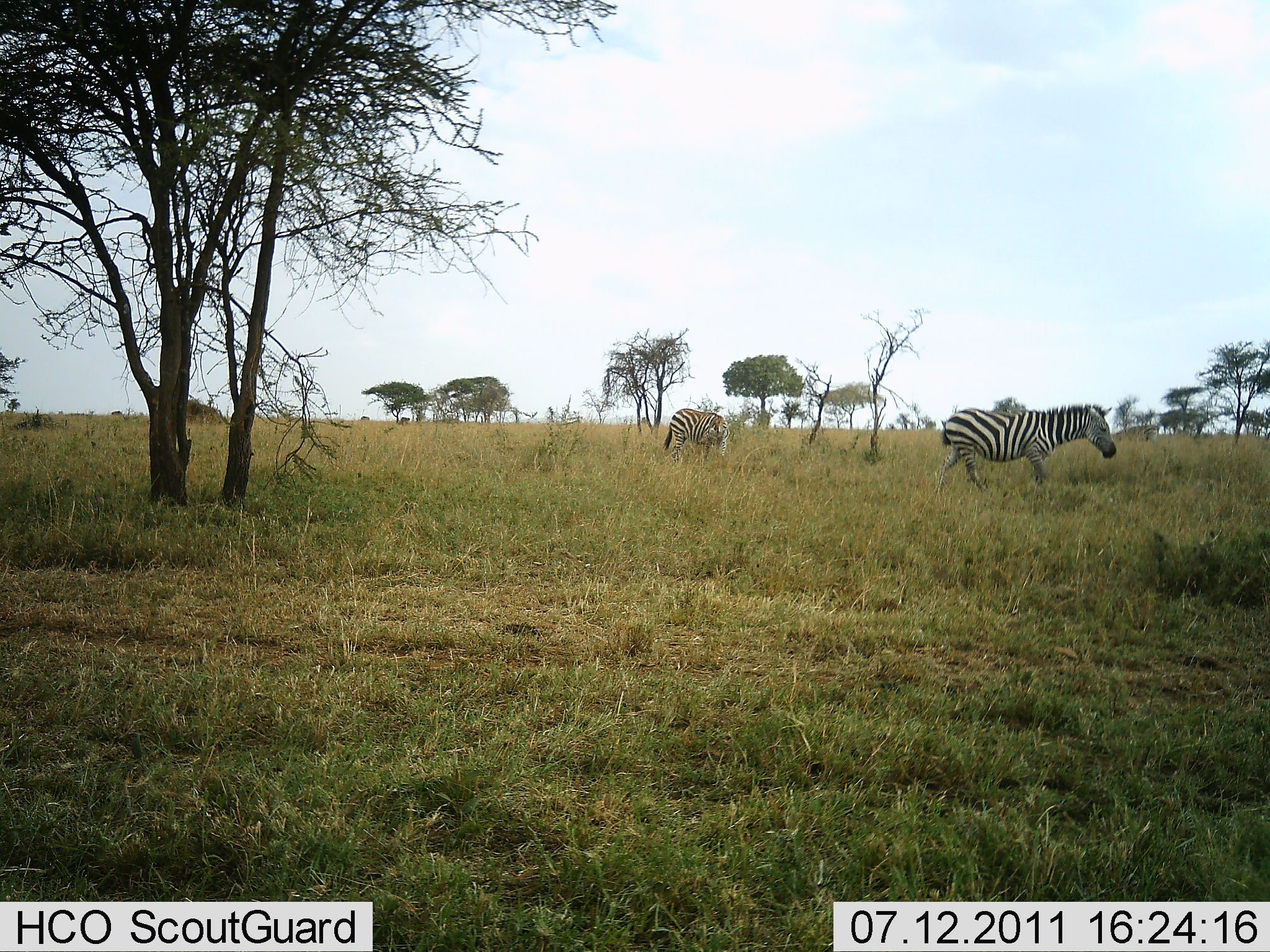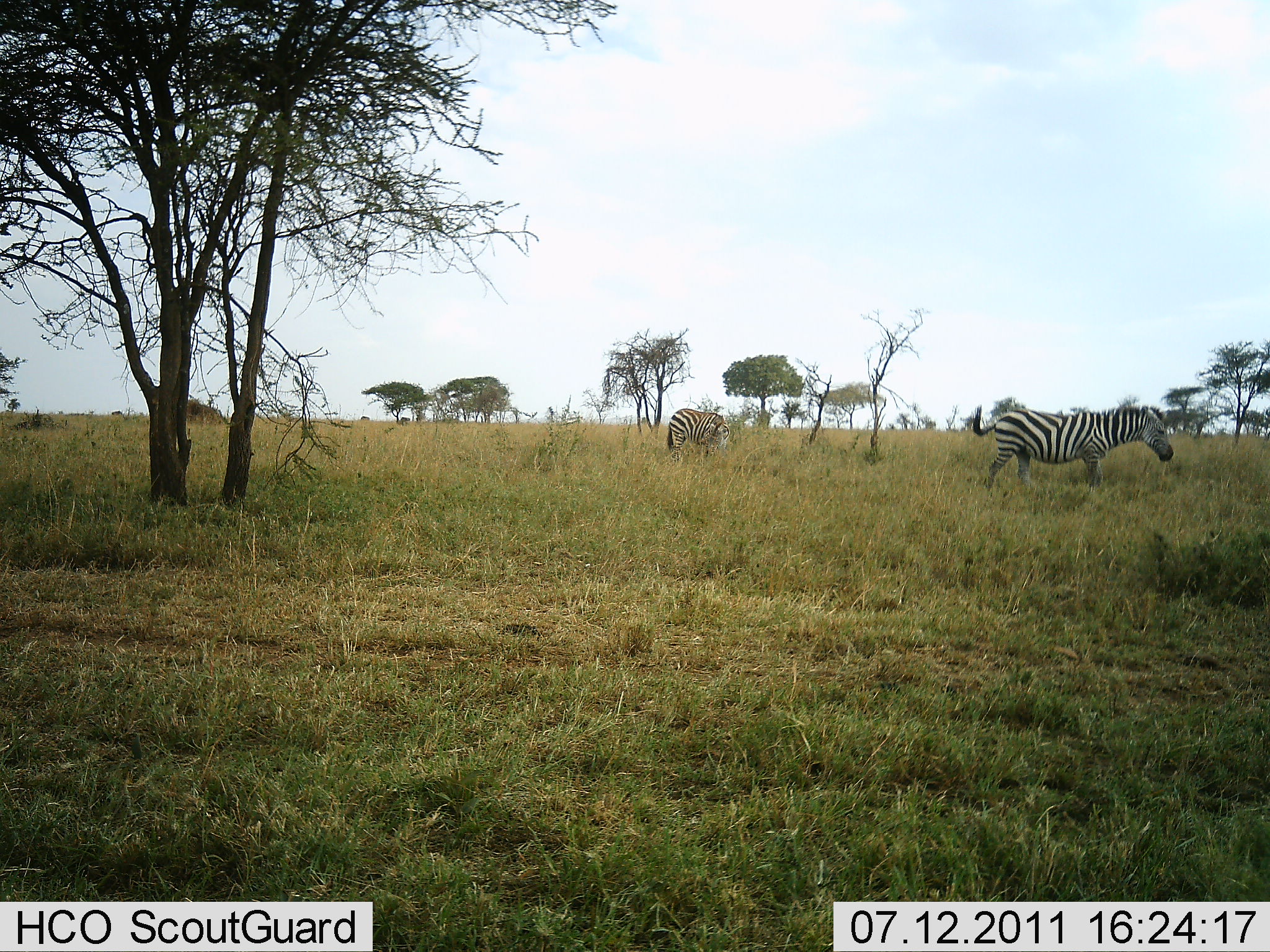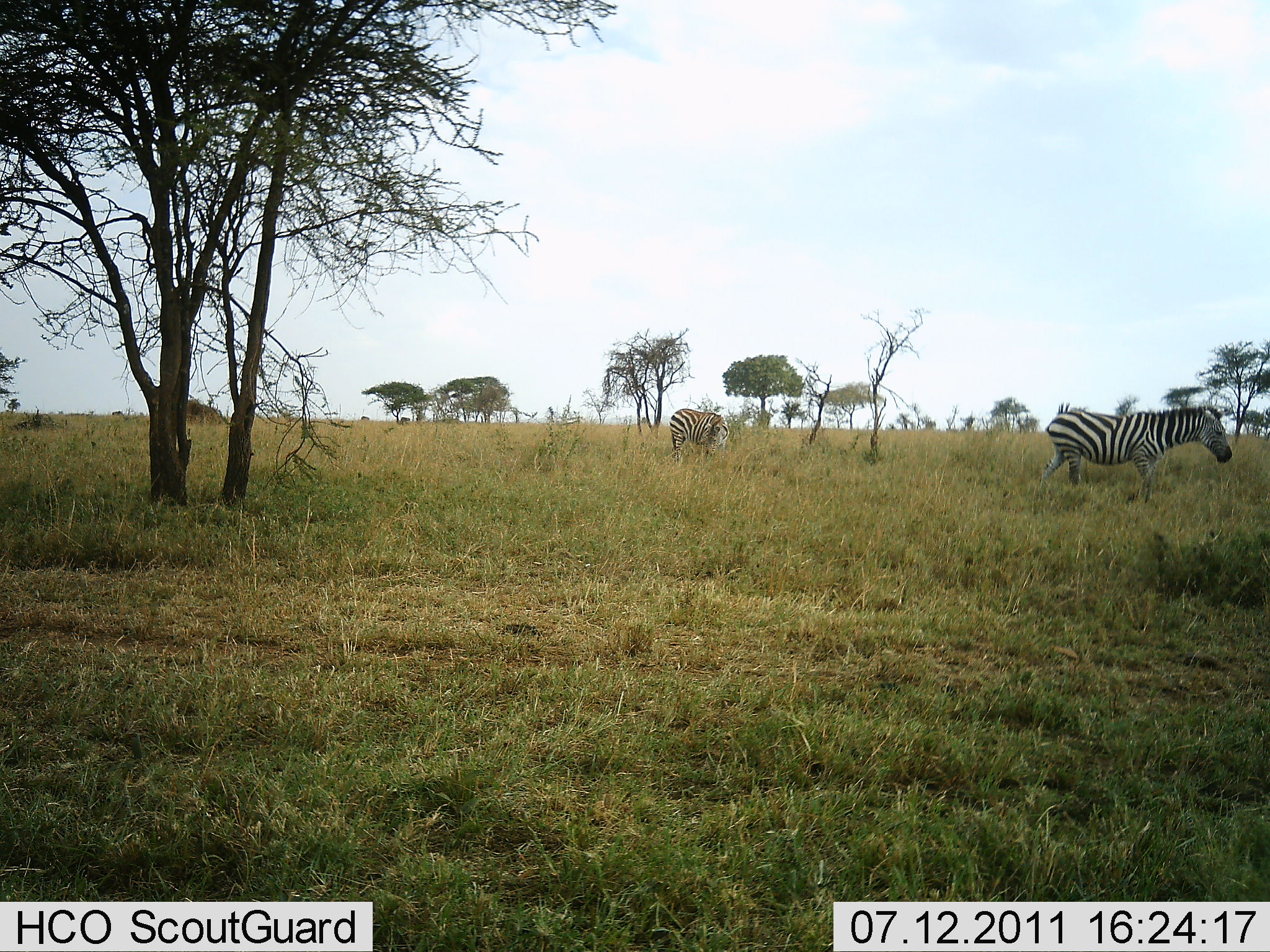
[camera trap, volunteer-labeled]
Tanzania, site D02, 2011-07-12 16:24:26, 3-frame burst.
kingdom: Animalia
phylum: Chordata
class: Mammalia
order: Perissodactyla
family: Equidae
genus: Equus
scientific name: Equus quagga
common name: plains zebra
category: zebra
Zebra (plains zebra) (Equus quagga), count 2. Behavior (volunteer vote fractions): standing 58%, resting 0%, moving 75%, interacting 0%. Young present (vote fraction): 0%. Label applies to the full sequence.